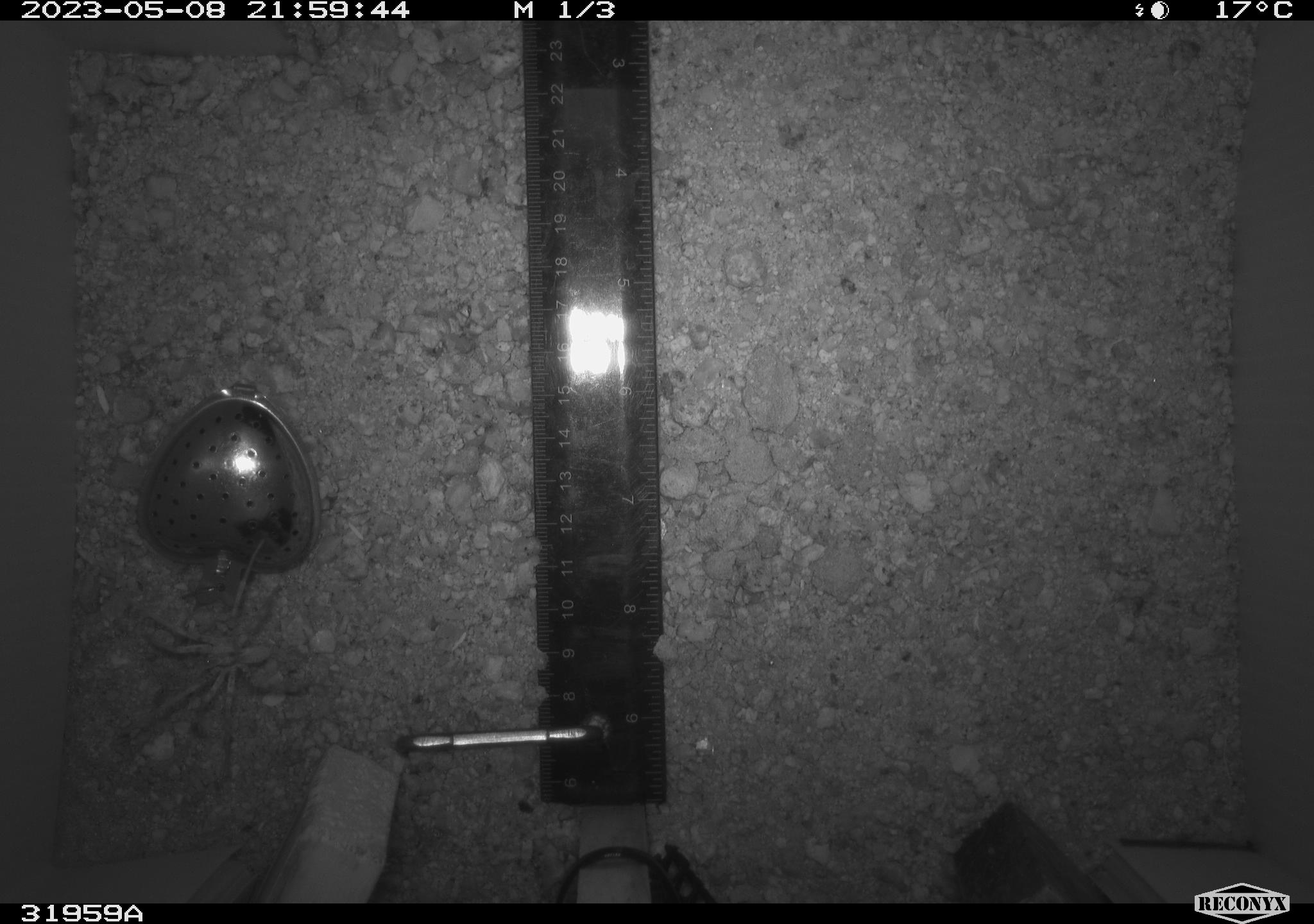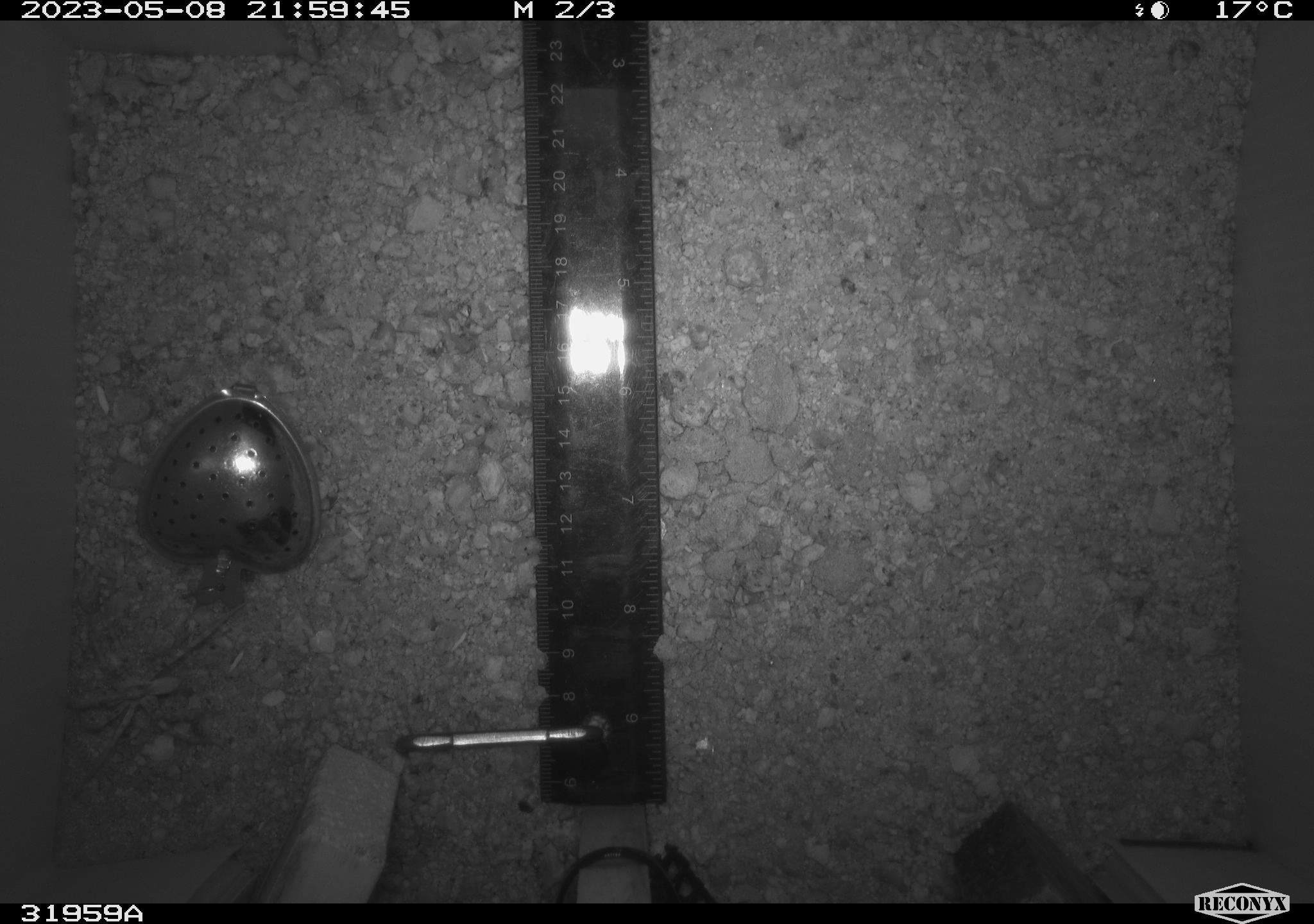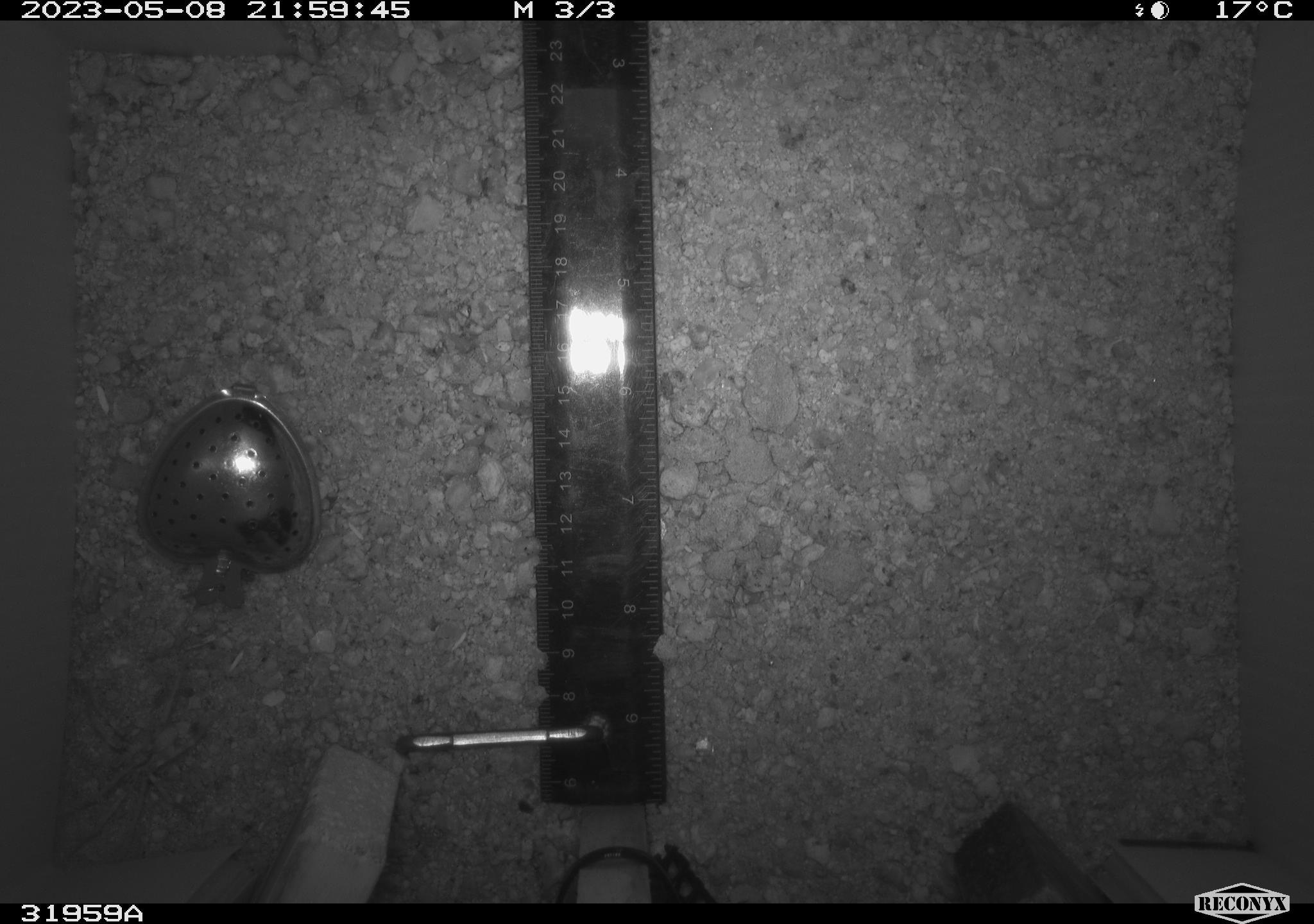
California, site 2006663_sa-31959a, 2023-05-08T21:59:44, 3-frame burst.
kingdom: Animalia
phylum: Arthropoda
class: Arachnida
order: Araneae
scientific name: Araneae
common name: spider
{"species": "spider (Araneae)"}